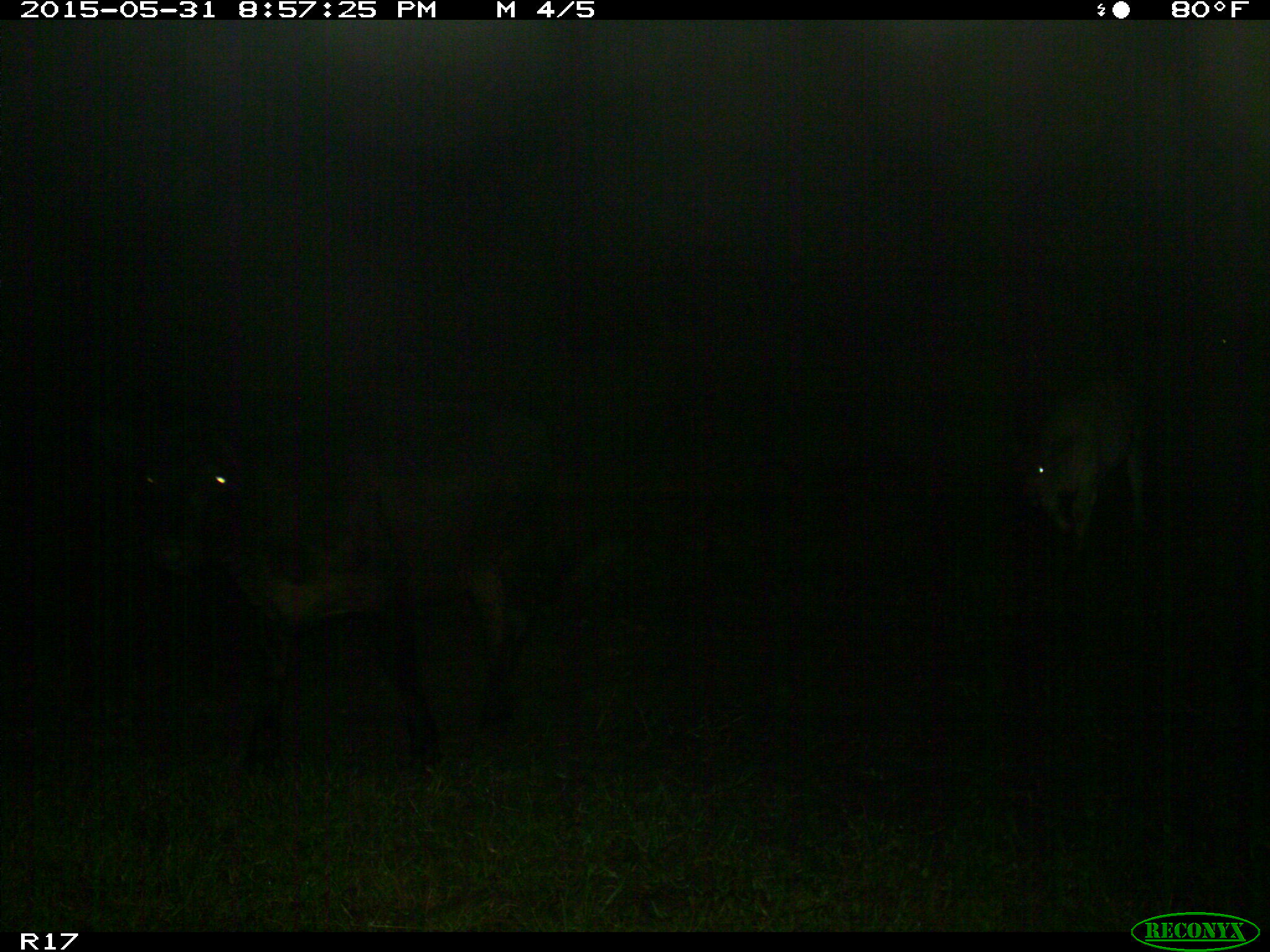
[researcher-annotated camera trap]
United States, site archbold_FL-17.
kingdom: Animalia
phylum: Chordata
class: Mammalia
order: Artiodactyla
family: Bovidae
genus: Bos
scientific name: Bos taurus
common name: domestic cow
Bos taurus (domestic cow).